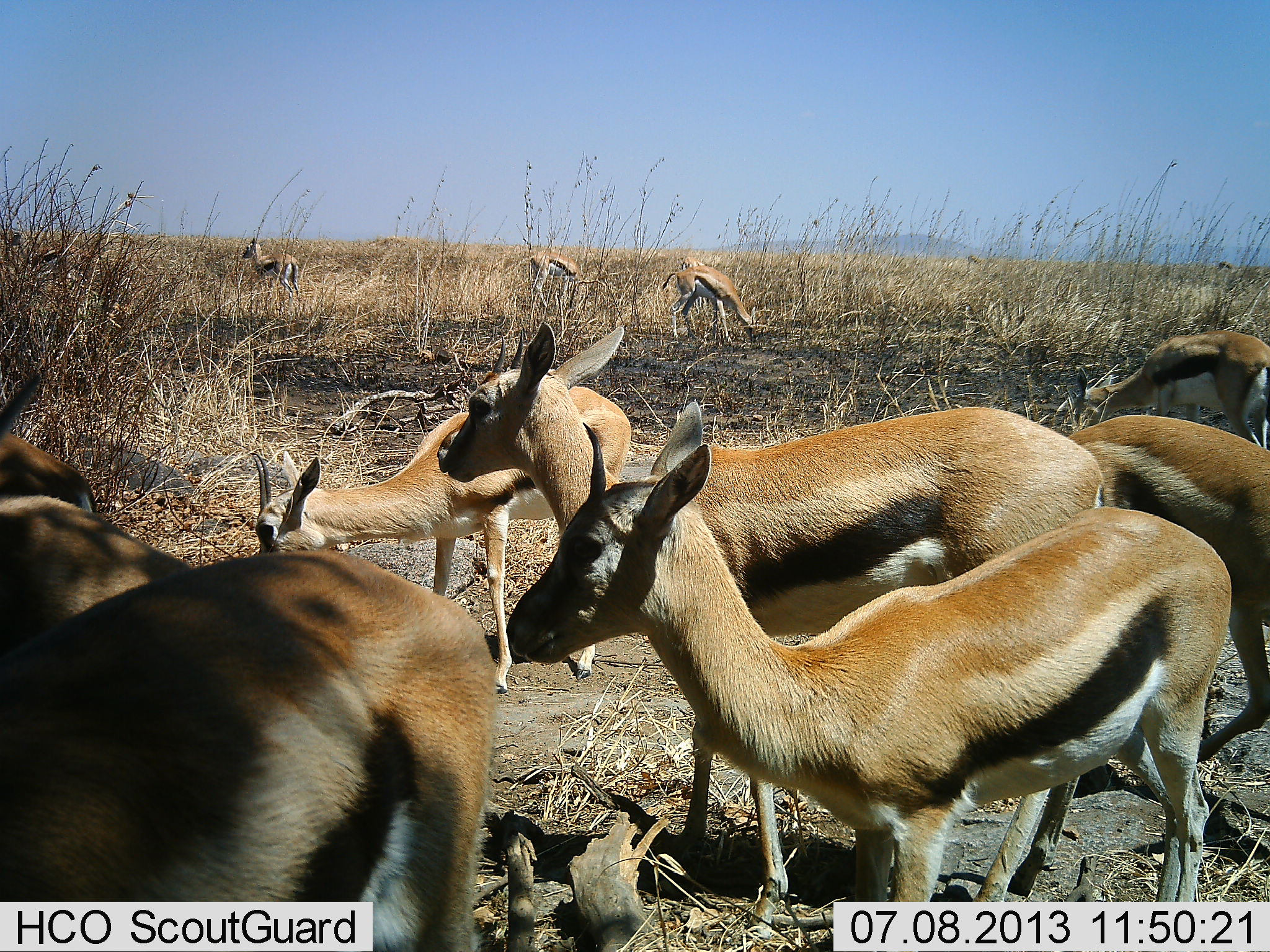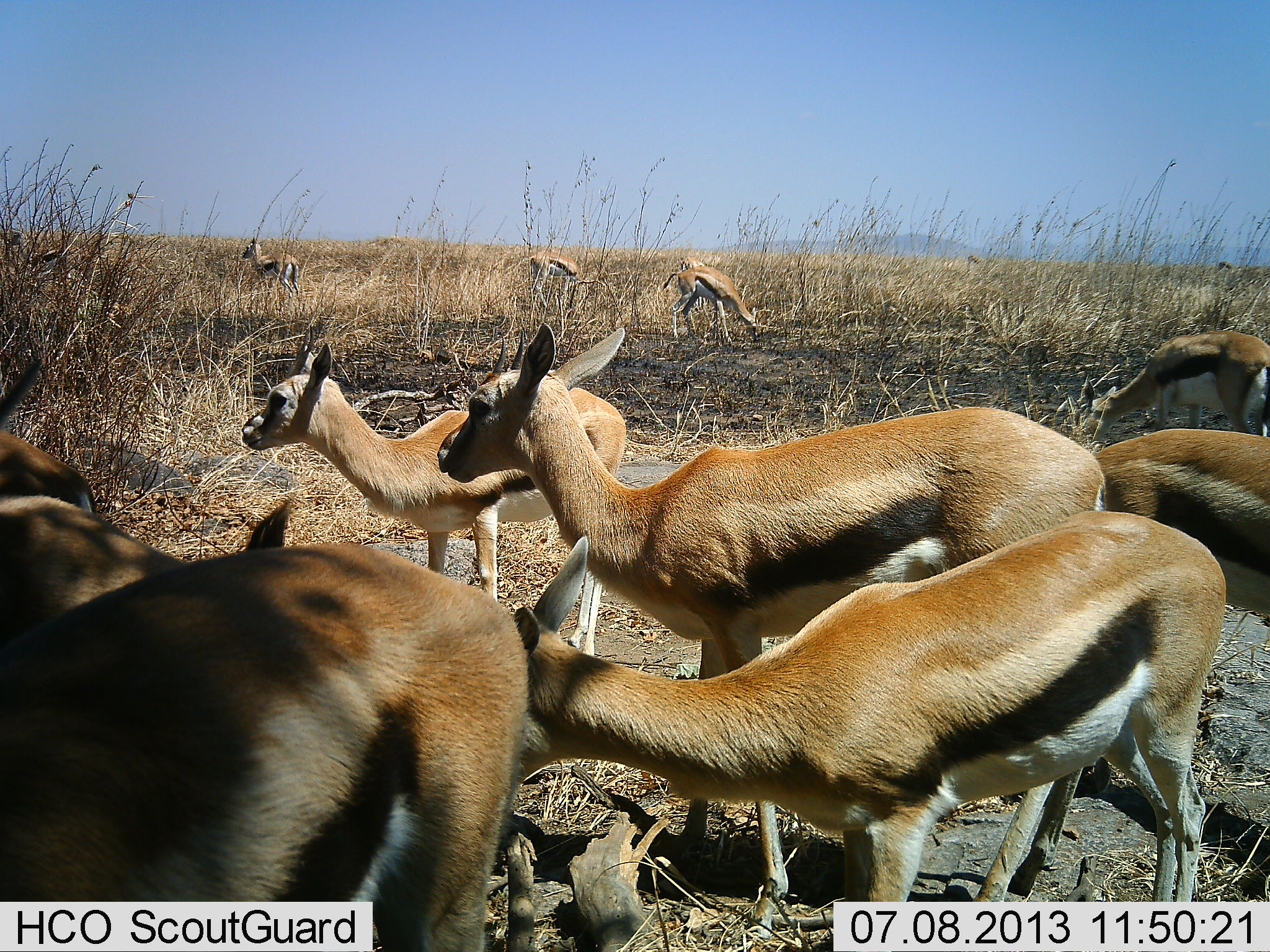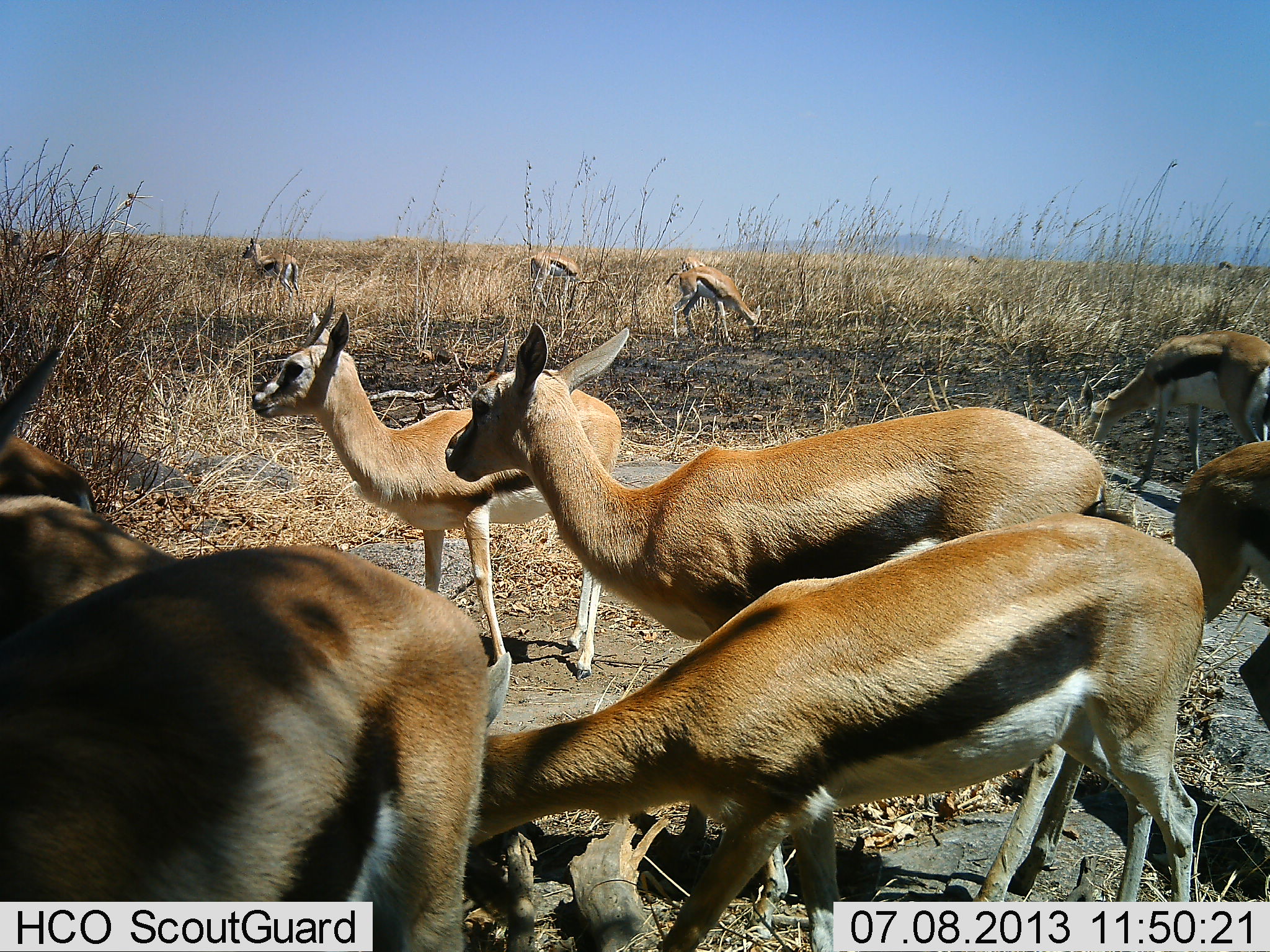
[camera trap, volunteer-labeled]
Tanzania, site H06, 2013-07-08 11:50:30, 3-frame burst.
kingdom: Animalia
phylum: Chordata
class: Mammalia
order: Artiodactyla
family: Bovidae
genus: Eudorcas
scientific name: Eudorcas thomsonii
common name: thomson's gazelle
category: gazellethomsons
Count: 11-50.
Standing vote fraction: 83%.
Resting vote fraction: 6%.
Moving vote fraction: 11%.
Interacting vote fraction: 11%.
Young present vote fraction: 22%.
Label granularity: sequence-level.